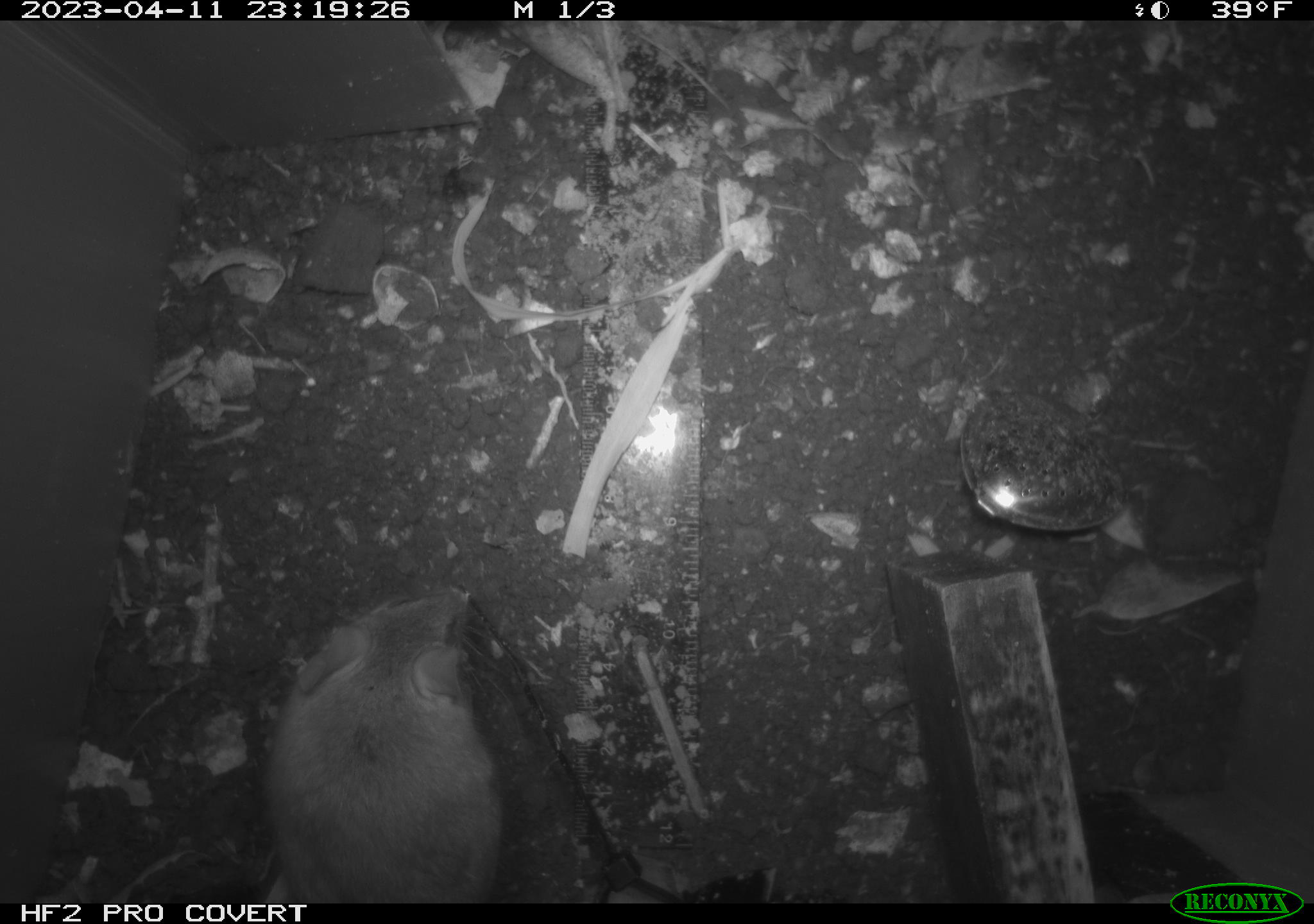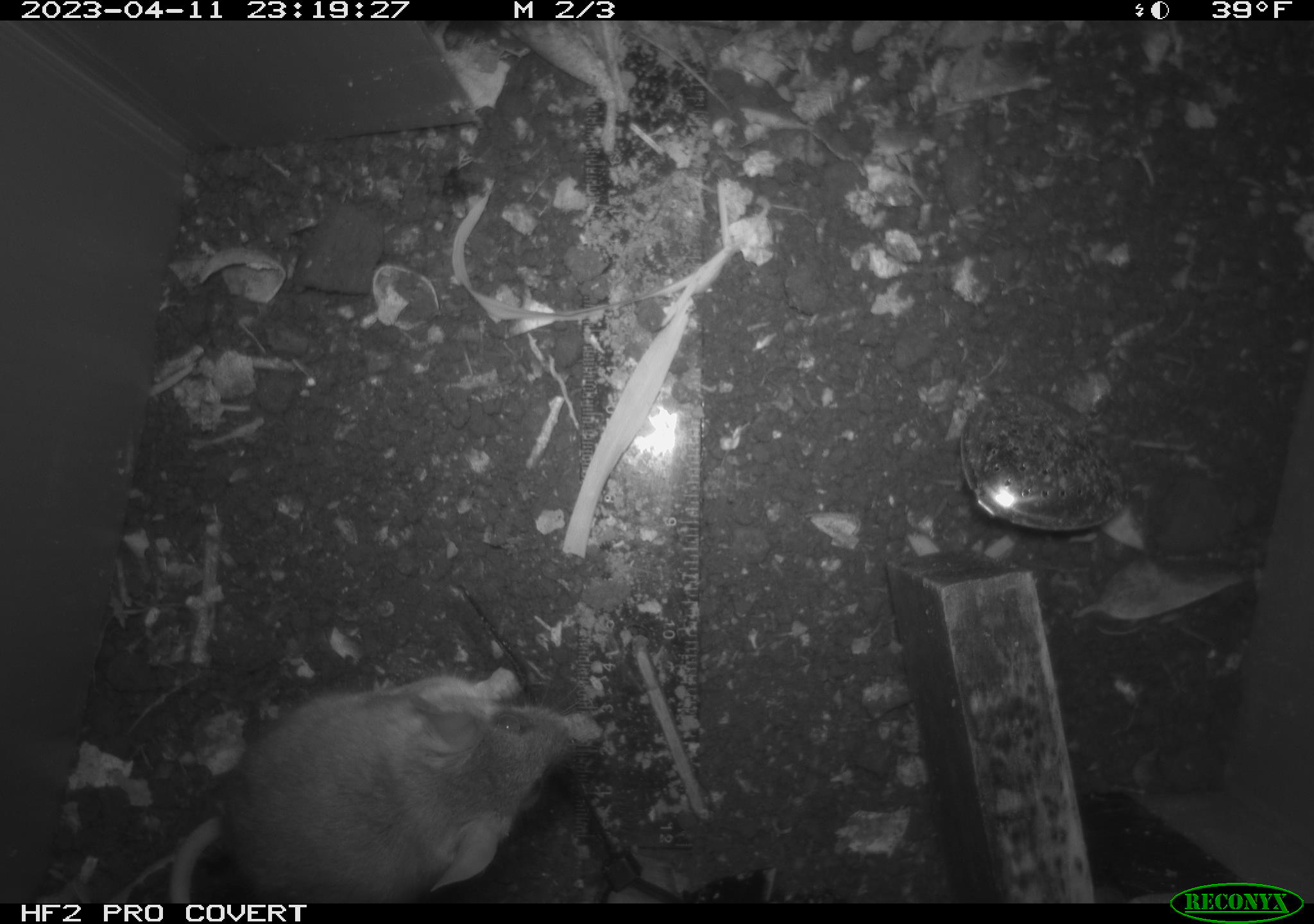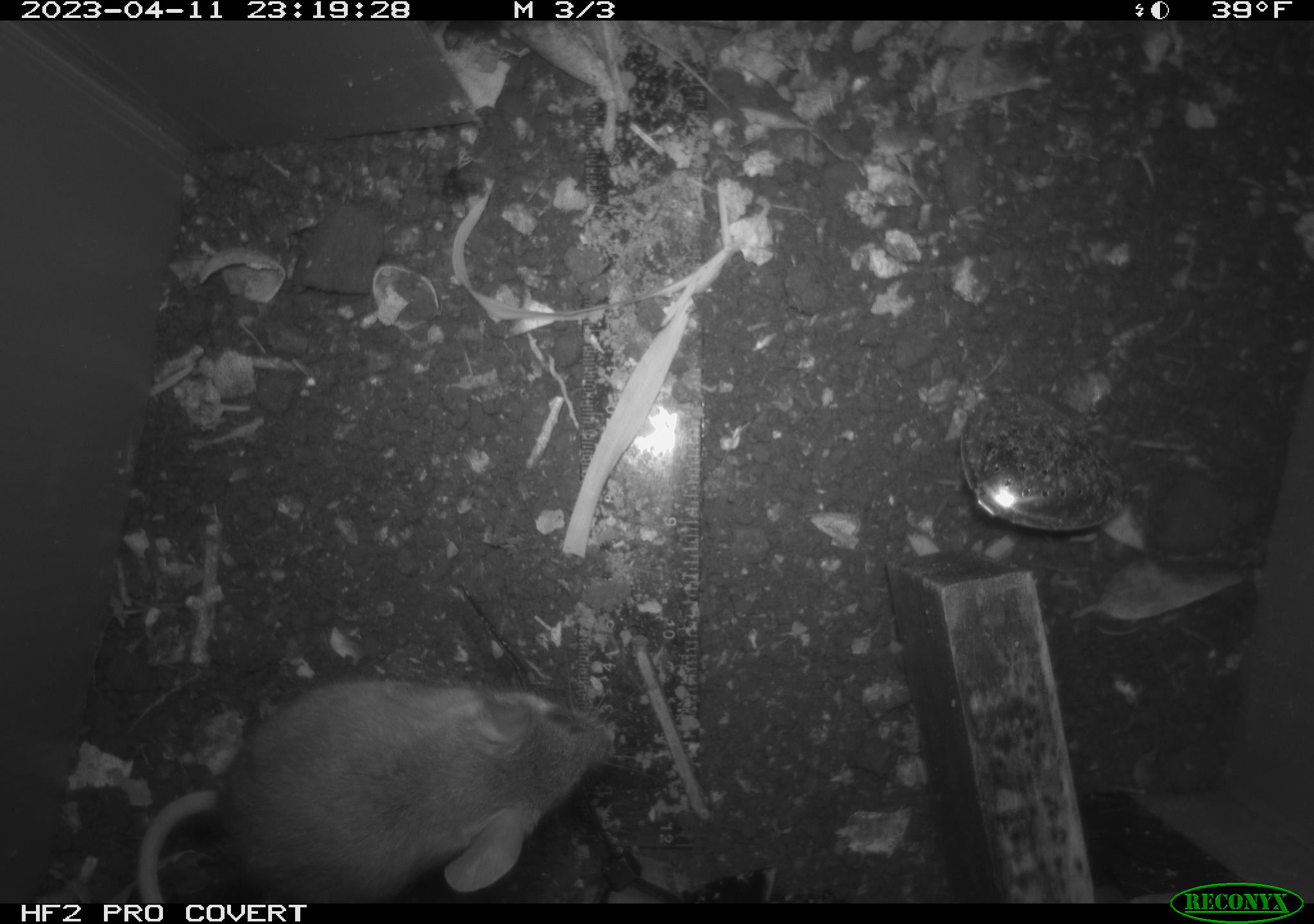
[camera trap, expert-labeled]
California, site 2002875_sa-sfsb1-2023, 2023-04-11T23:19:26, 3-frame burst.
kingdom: Animalia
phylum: Chordata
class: Mammalia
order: Rodentia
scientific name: Rodentia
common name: mouse species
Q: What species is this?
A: Mouse species (Rodentia).